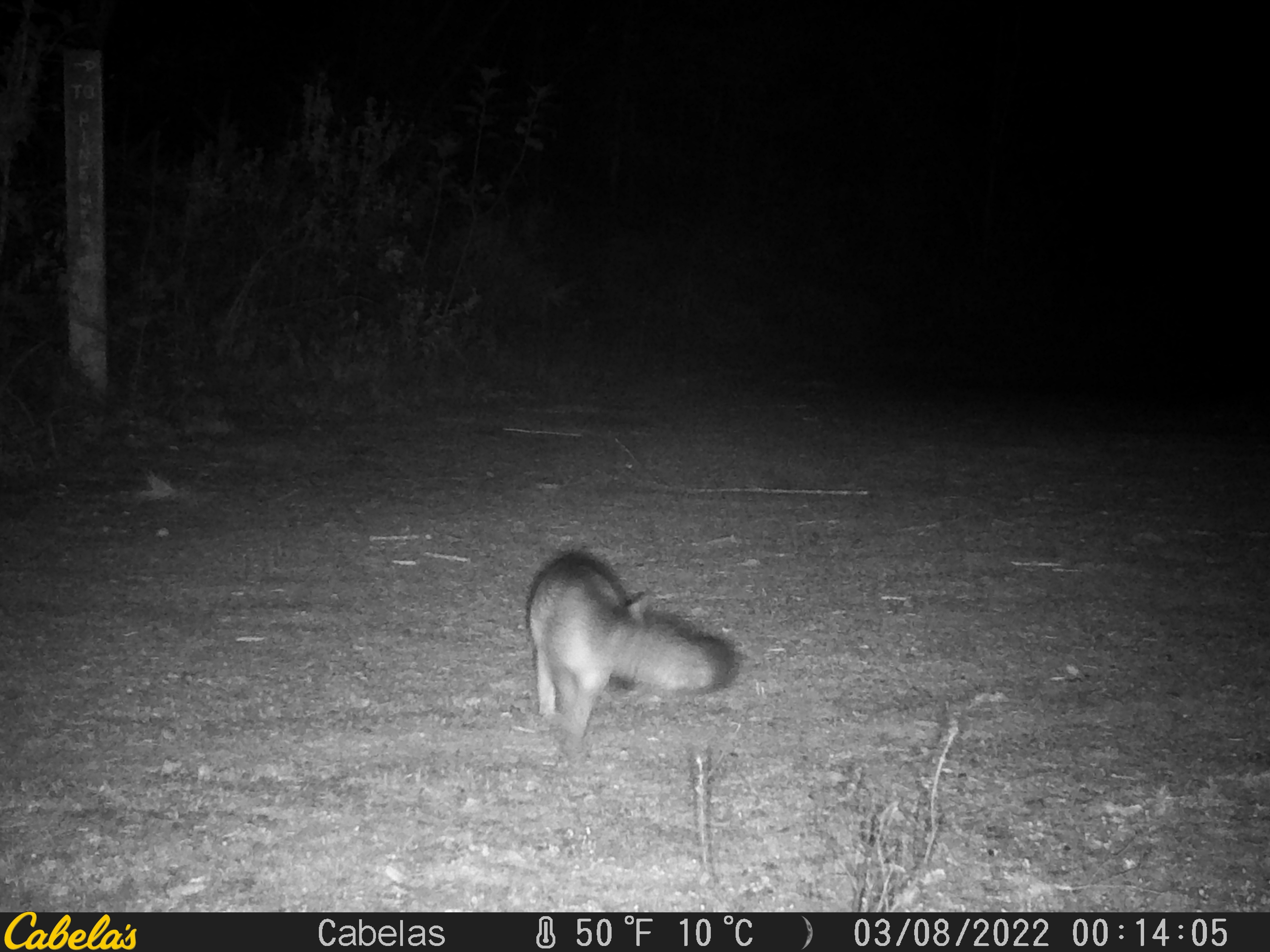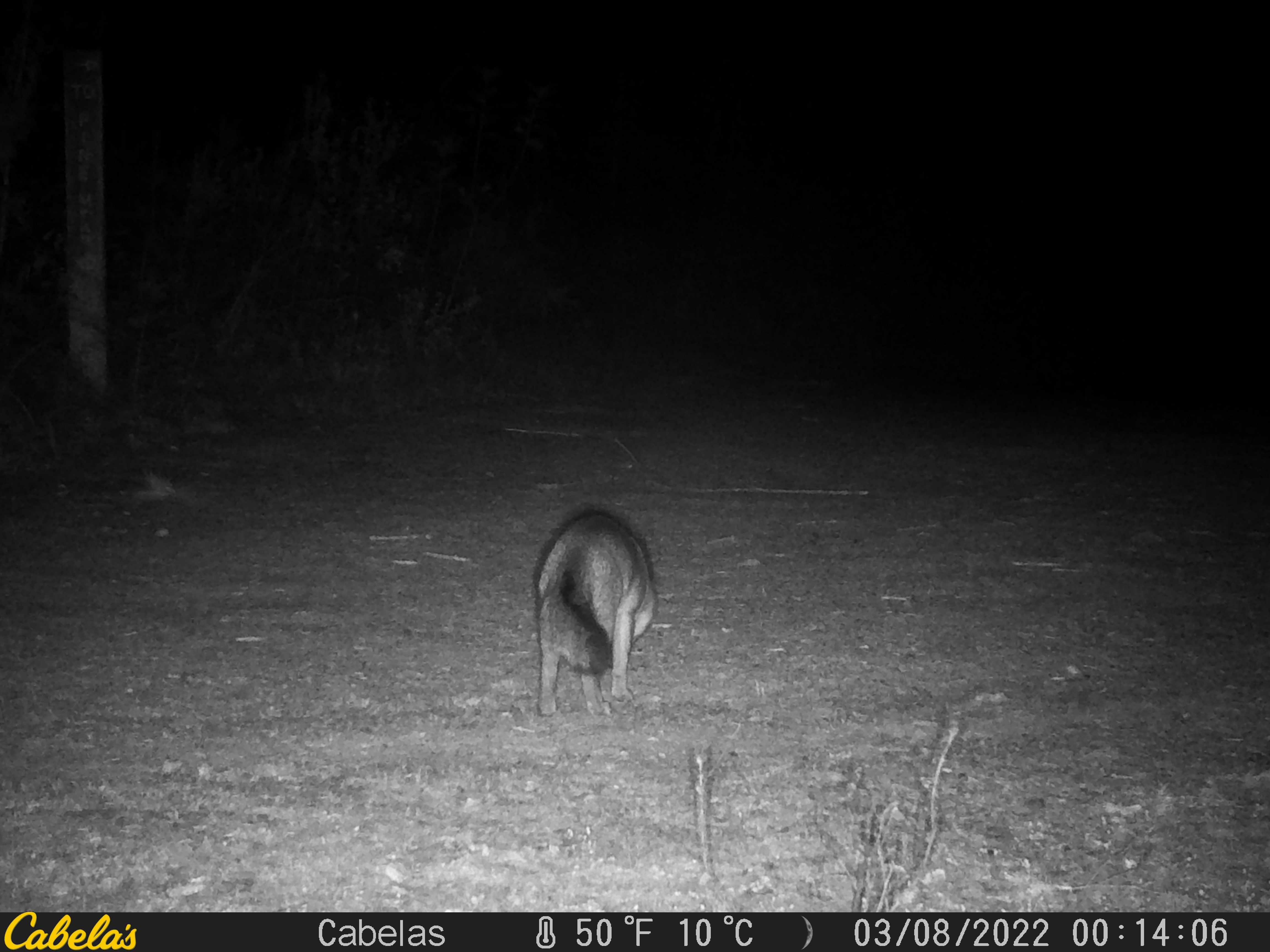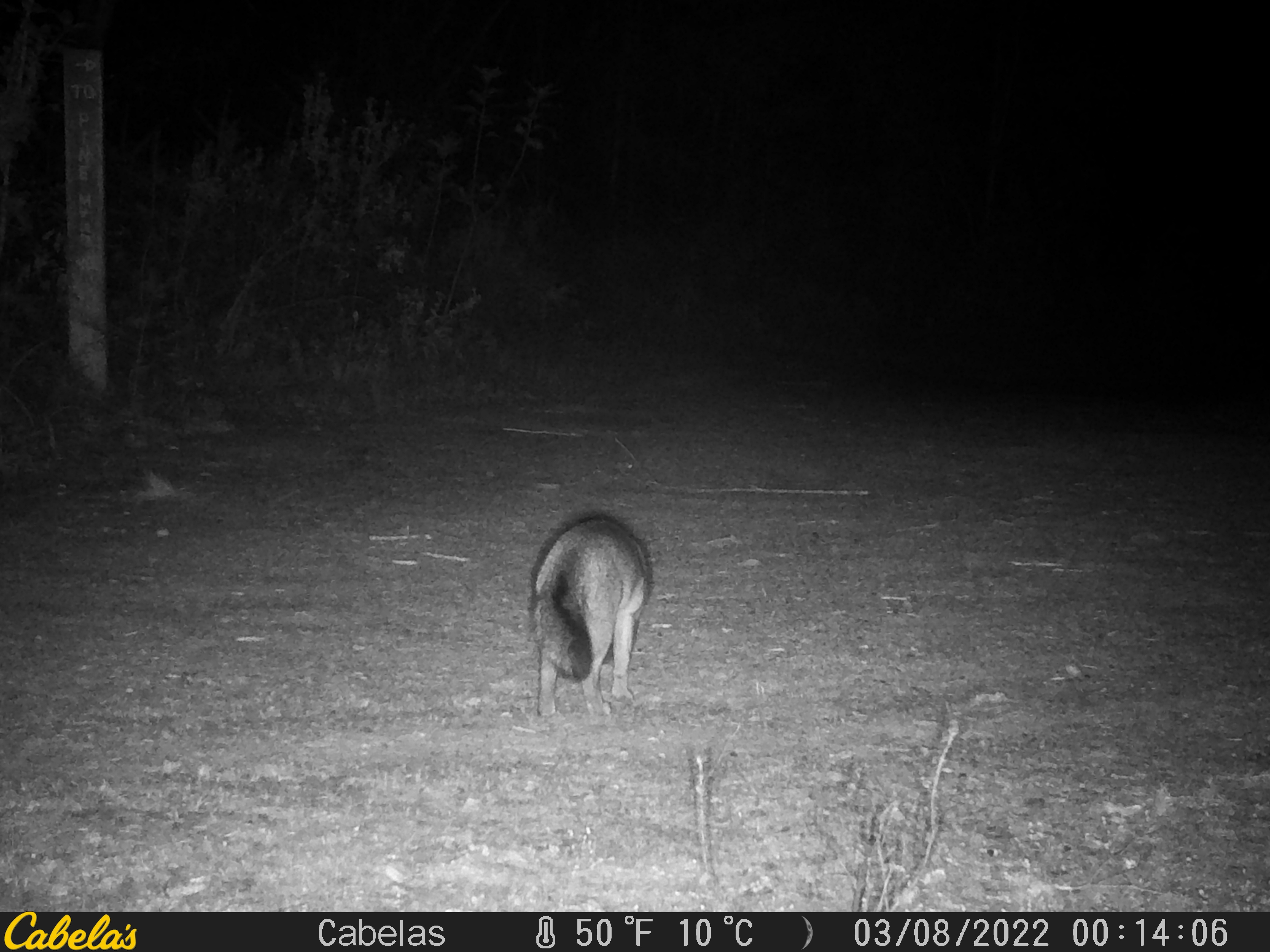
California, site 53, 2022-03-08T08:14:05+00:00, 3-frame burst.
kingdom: Animalia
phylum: Chordata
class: Mammalia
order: Carnivora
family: Canidae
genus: Urocyon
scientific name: Urocyon cinereoargenteus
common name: gray fox